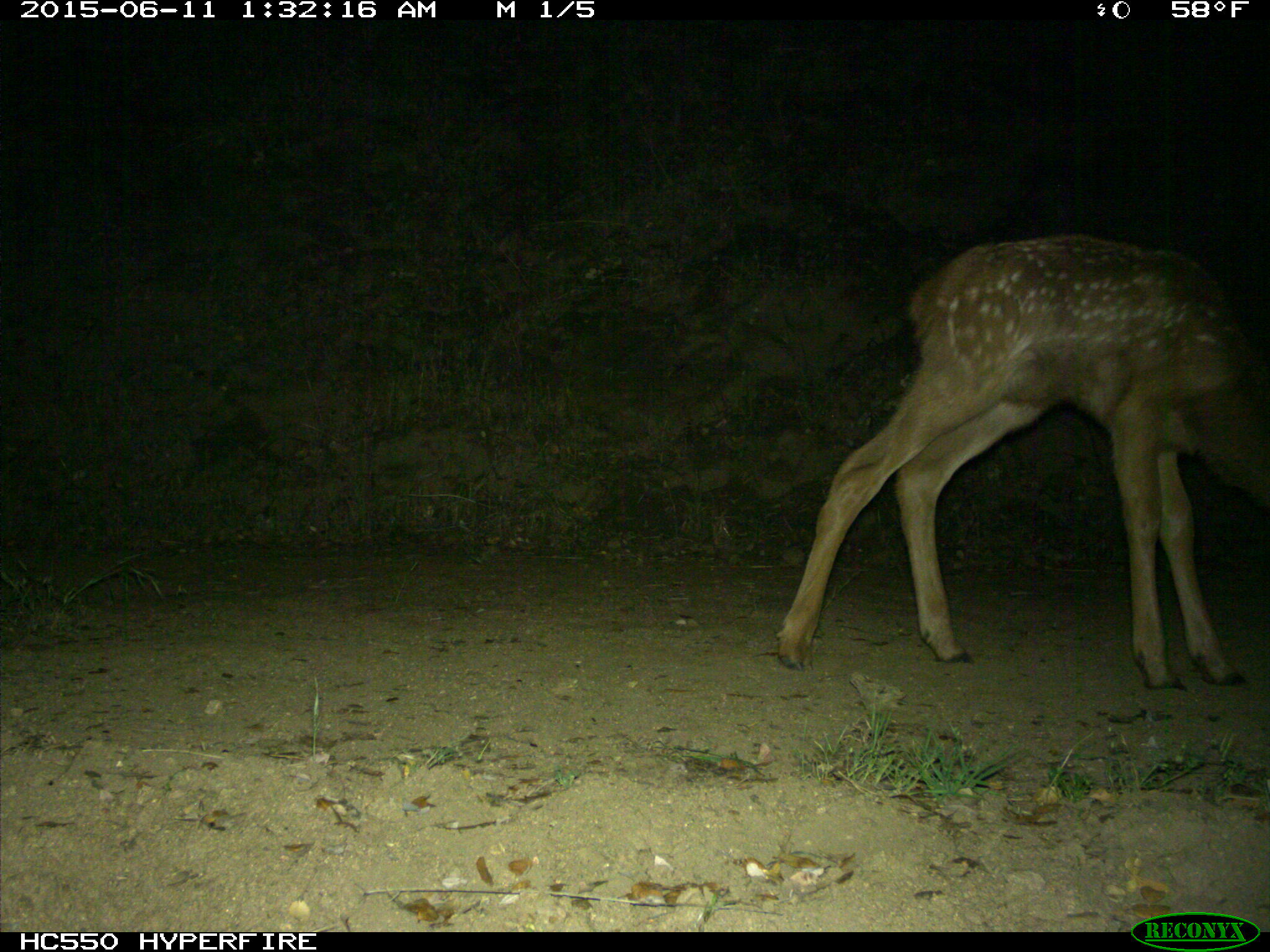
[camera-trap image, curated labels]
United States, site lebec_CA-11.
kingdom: Animalia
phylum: Chordata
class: Mammalia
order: Artiodactyla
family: Cervidae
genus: Cervus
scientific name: Cervus canadensis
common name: elk